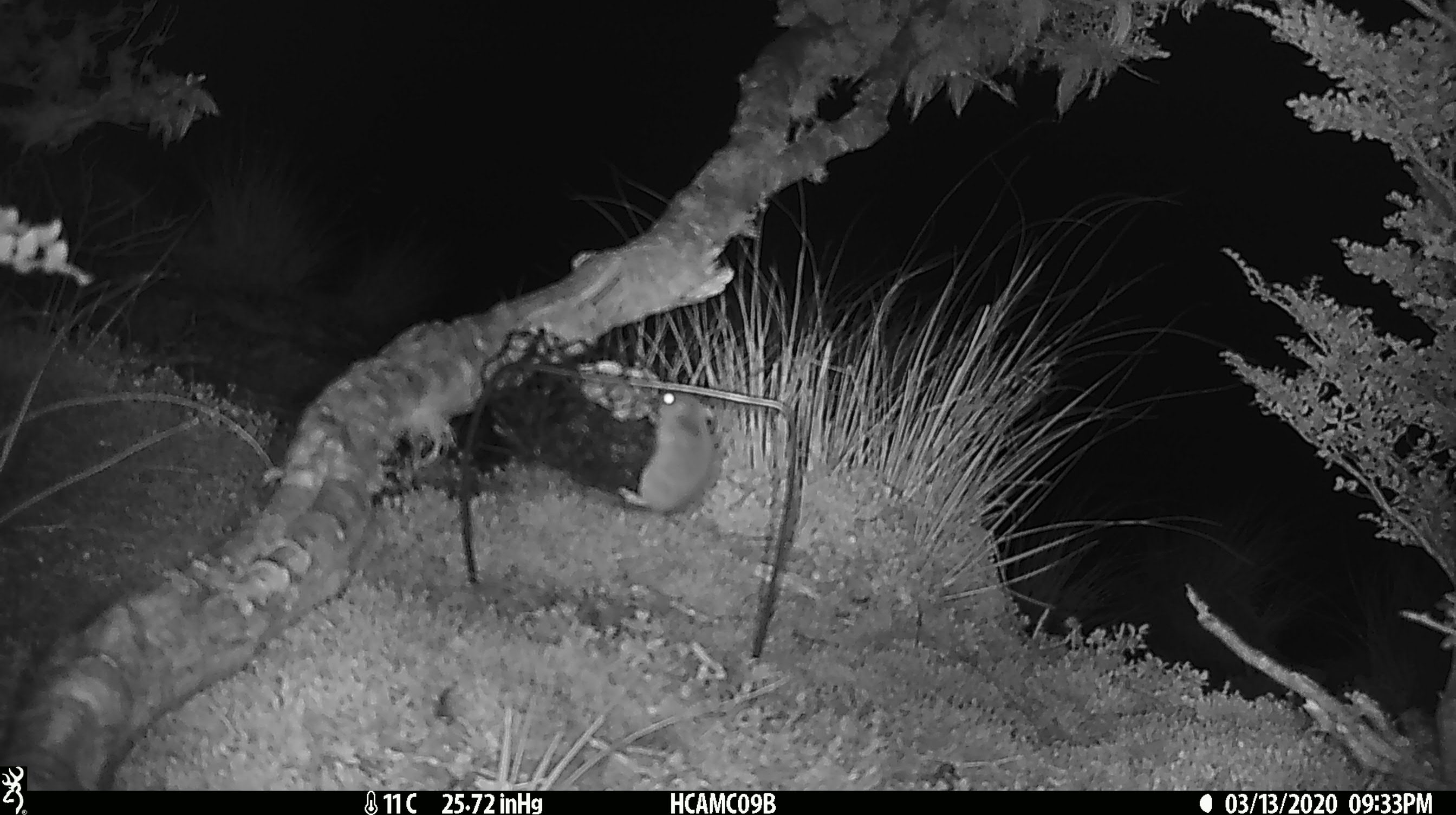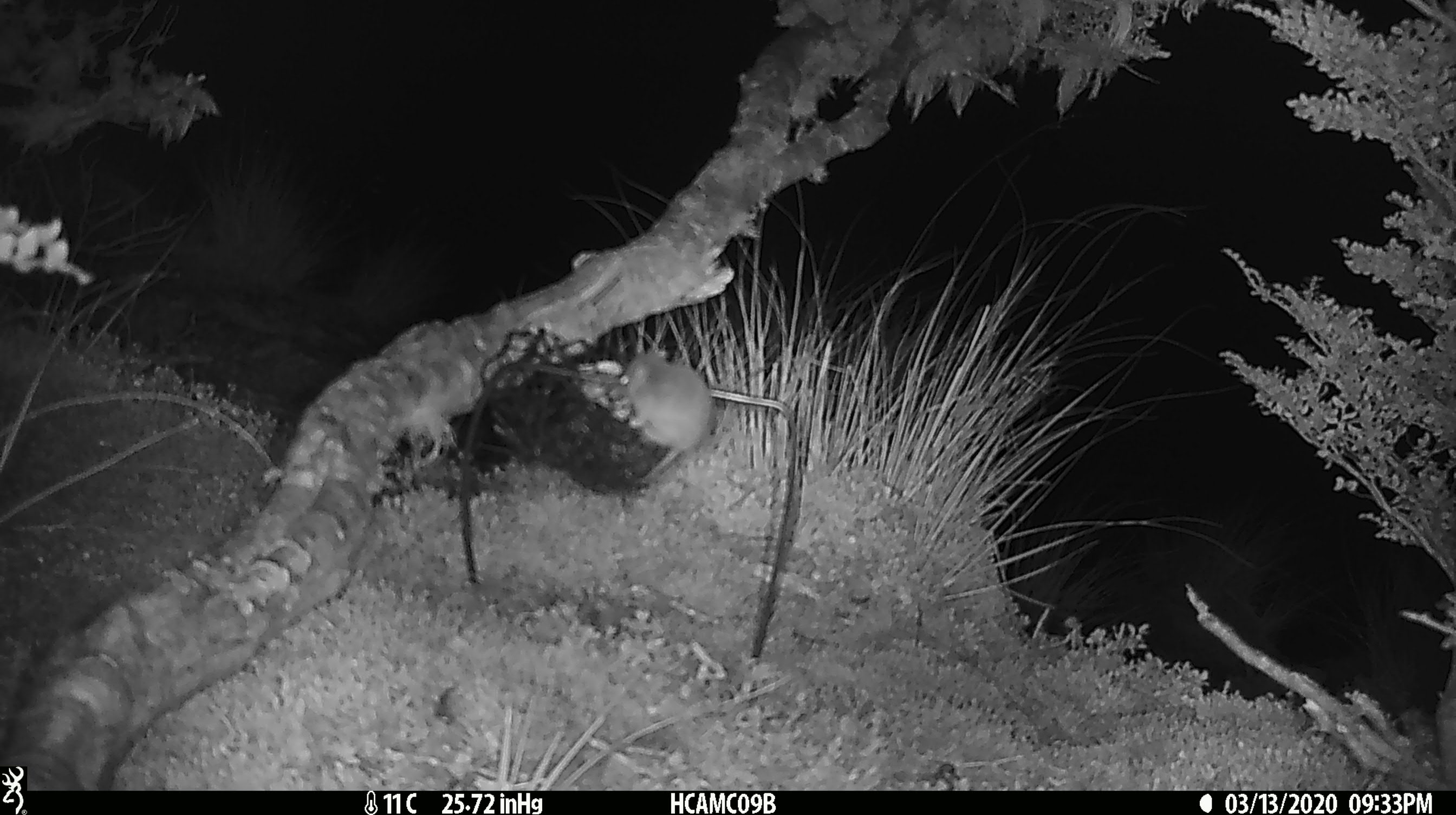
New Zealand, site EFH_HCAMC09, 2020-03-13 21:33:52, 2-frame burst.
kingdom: Animalia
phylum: Chordata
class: Mammalia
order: Rodentia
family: Muridae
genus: Mus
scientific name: Mus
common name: mouse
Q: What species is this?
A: Mouse (Mus).